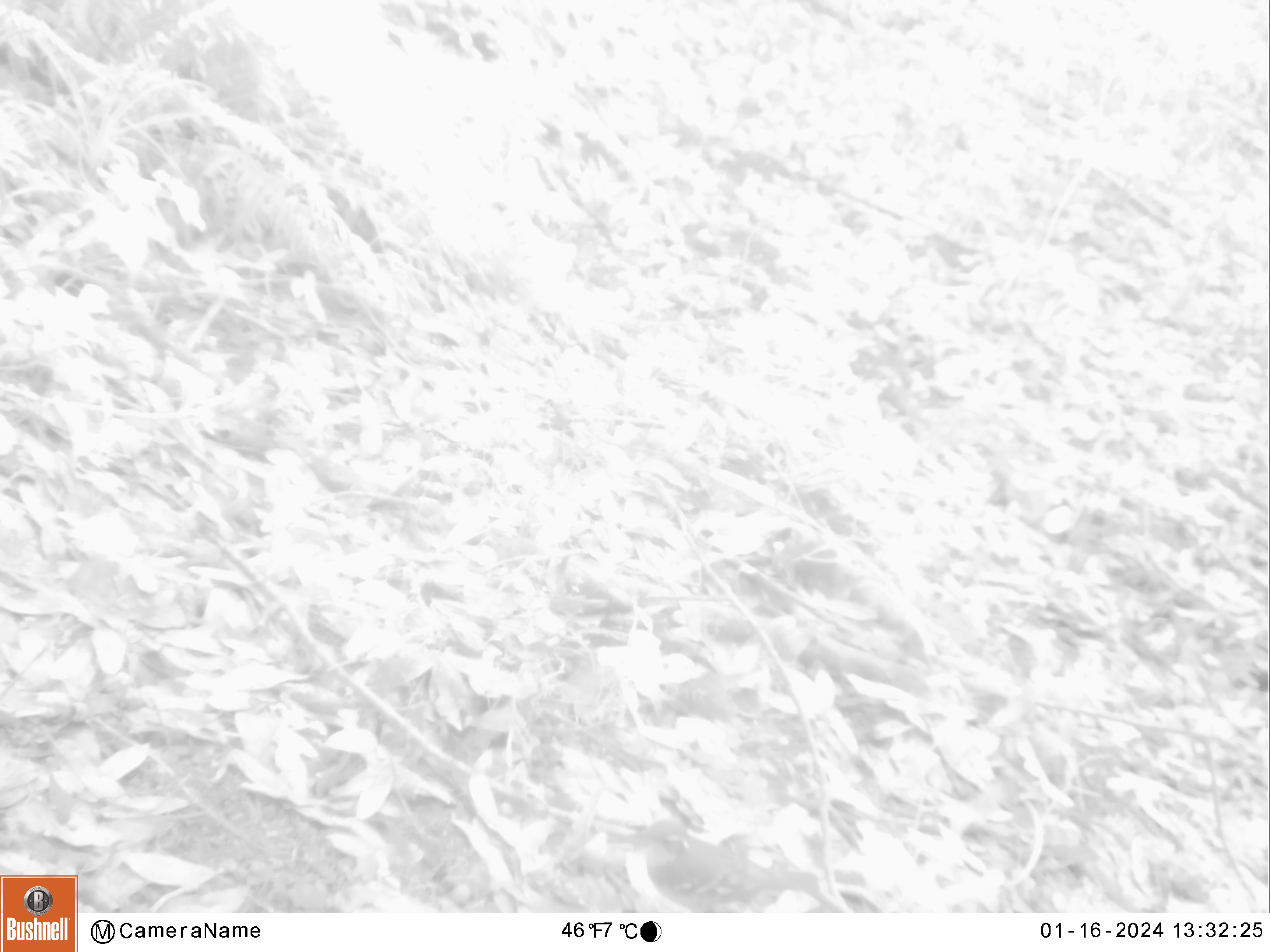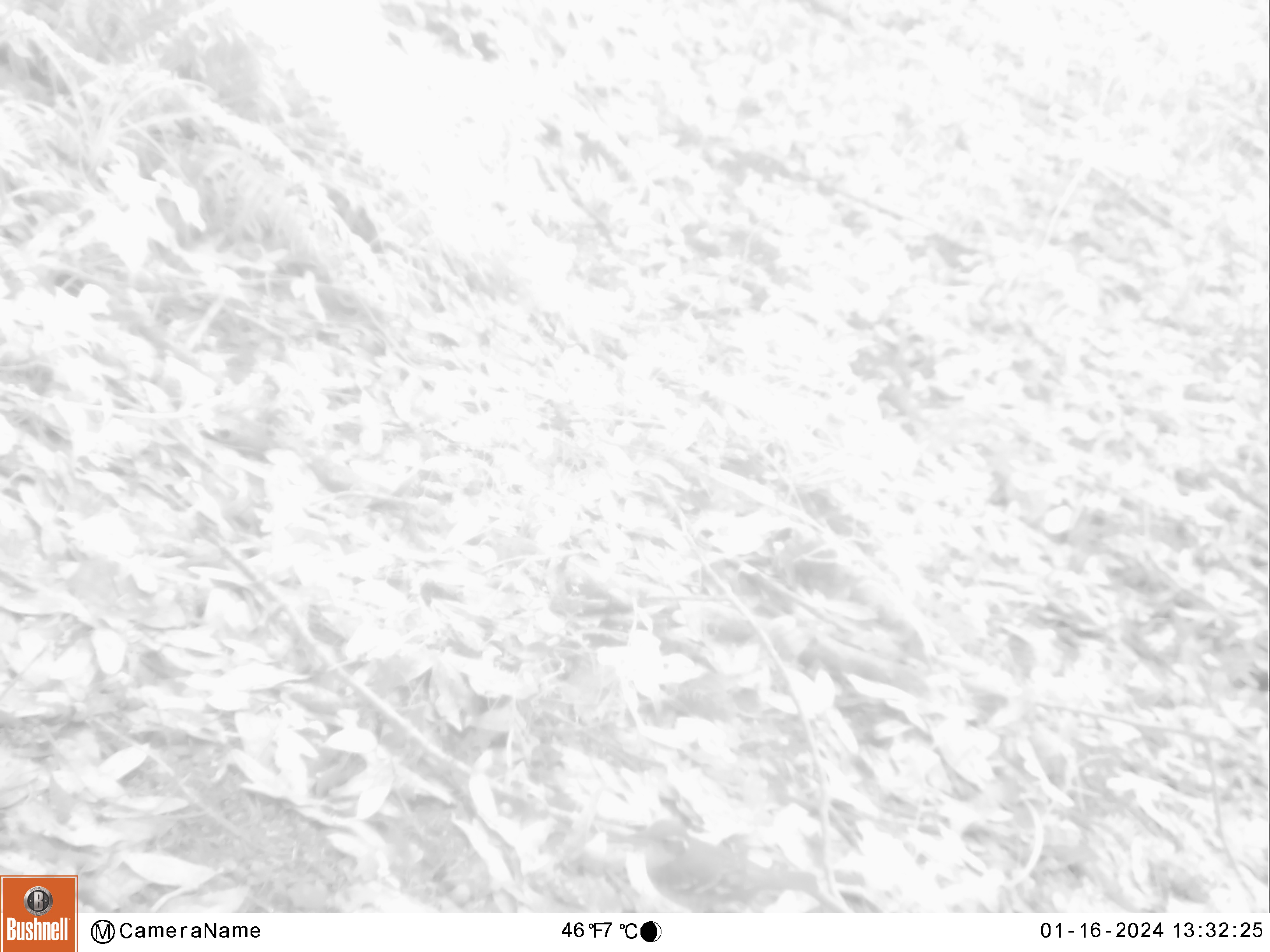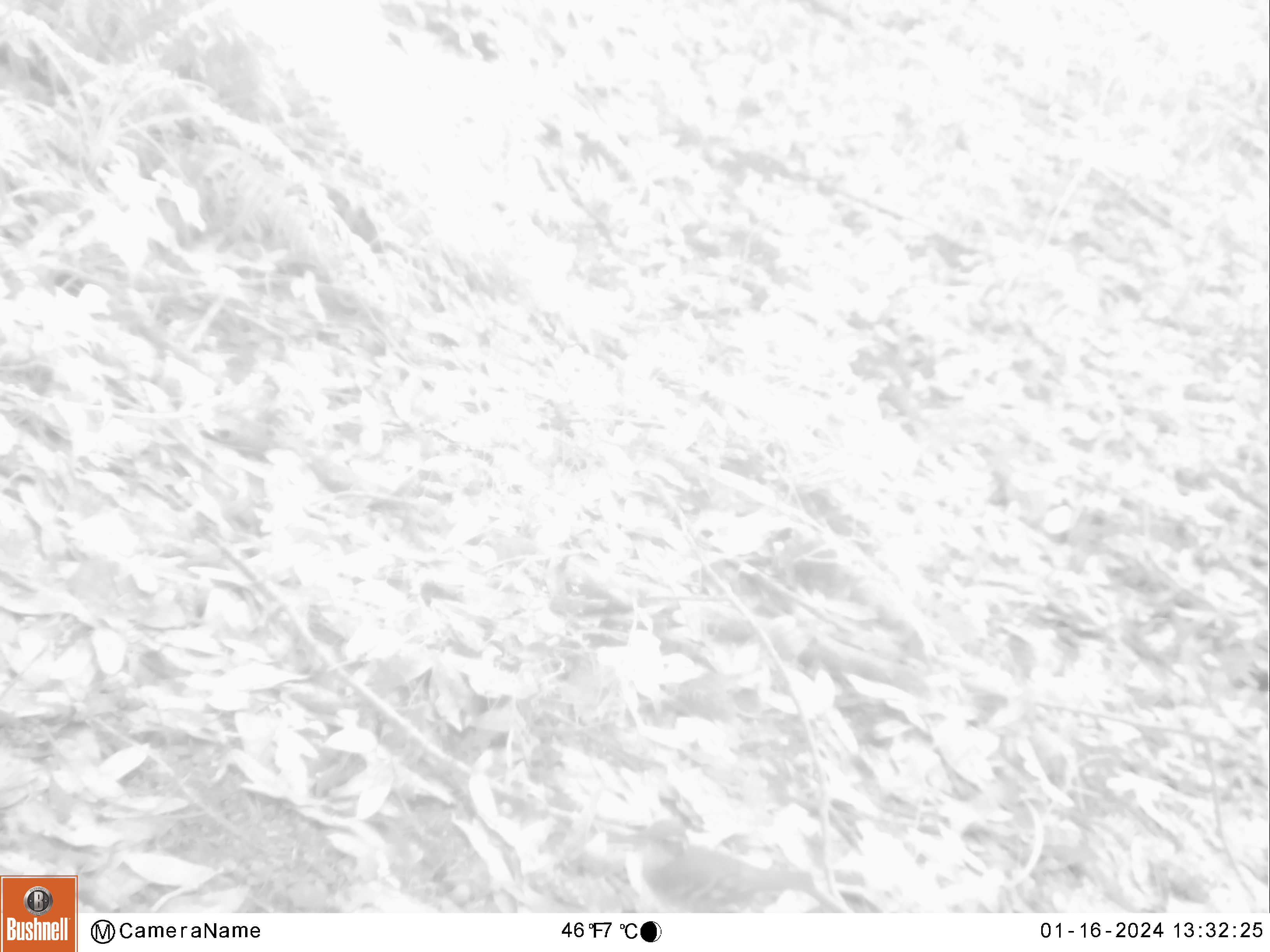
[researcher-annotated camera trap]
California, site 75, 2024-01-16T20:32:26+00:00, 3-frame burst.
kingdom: Animalia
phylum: Chordata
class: Aves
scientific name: Aves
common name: bird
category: unknown bird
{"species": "unknown bird (bird) (Aves)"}